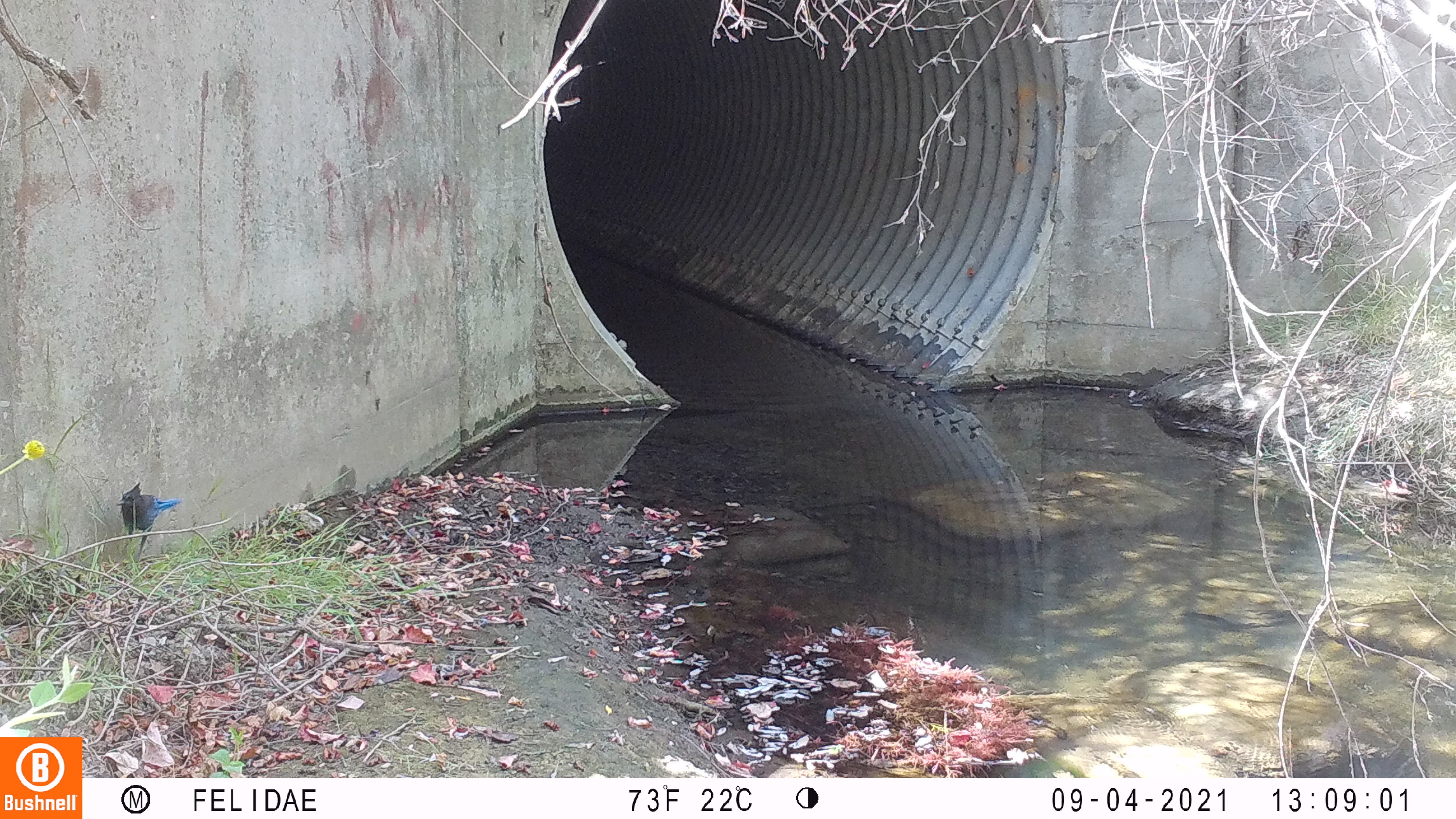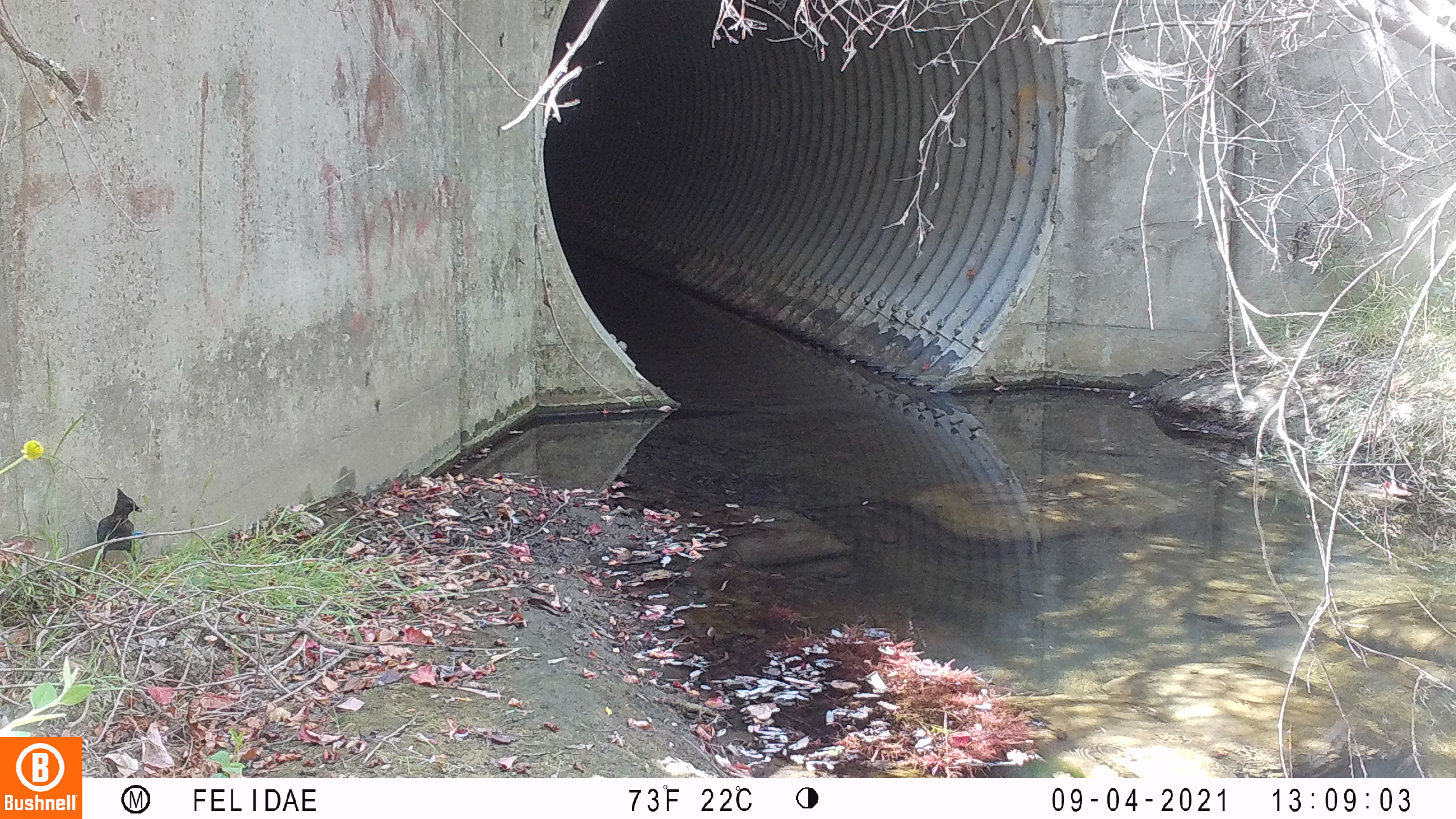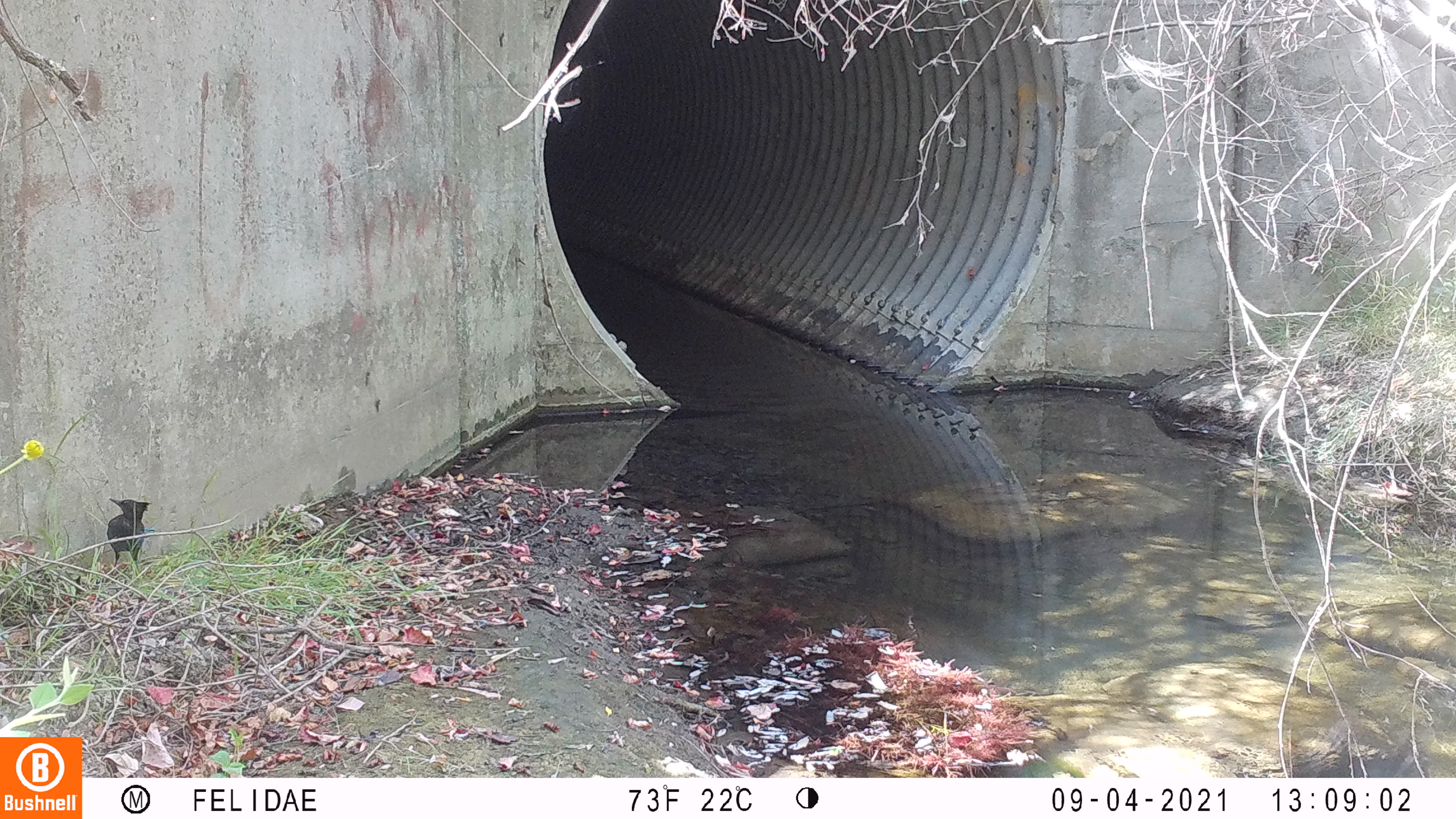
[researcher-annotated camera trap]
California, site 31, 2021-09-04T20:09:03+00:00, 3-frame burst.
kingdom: Animalia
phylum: Chordata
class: Aves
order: Passeriformes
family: Corvidae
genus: Cyanocitta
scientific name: Cyanocitta stelleri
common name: steller's jay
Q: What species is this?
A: Steller's jay (Cyanocitta stelleri).